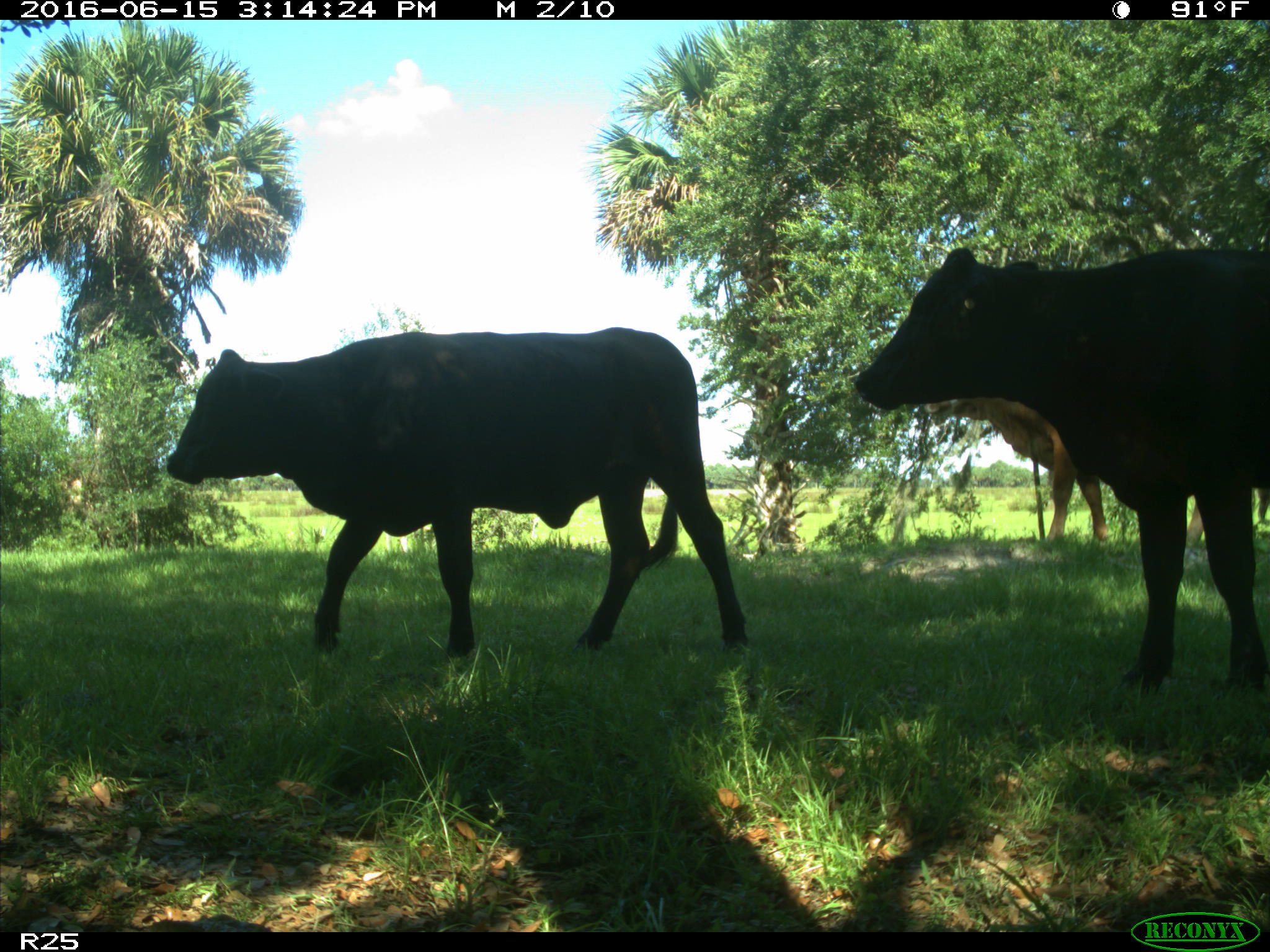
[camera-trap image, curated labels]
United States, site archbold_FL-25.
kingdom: Animalia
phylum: Chordata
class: Mammalia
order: Artiodactyla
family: Bovidae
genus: Bos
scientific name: Bos taurus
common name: domestic cow